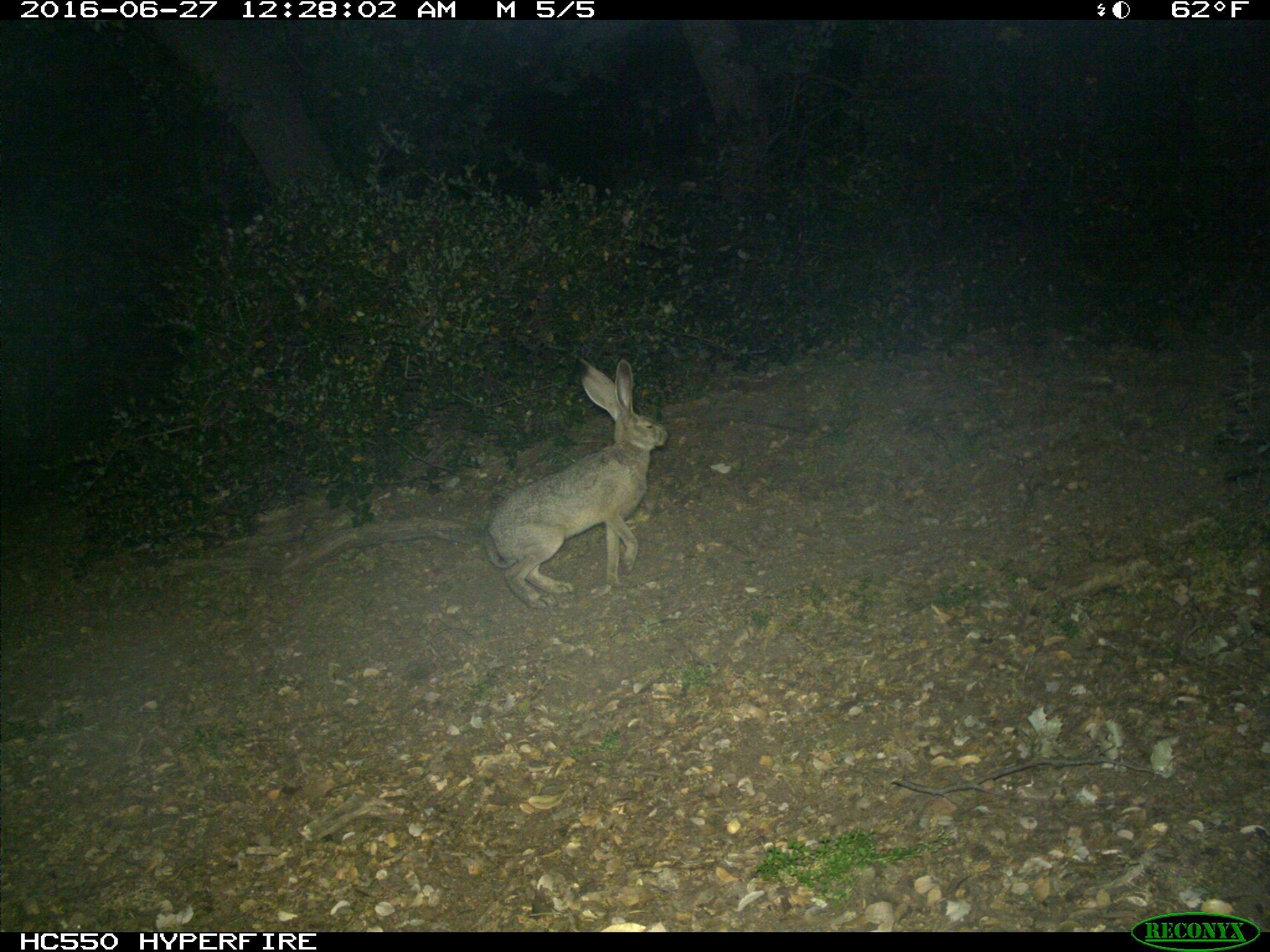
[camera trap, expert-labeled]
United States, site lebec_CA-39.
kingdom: Animalia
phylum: Chordata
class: Mammalia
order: Lagomorpha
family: Leporidae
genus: Lepus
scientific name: Lepus californicus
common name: black-tailed jackrabbit